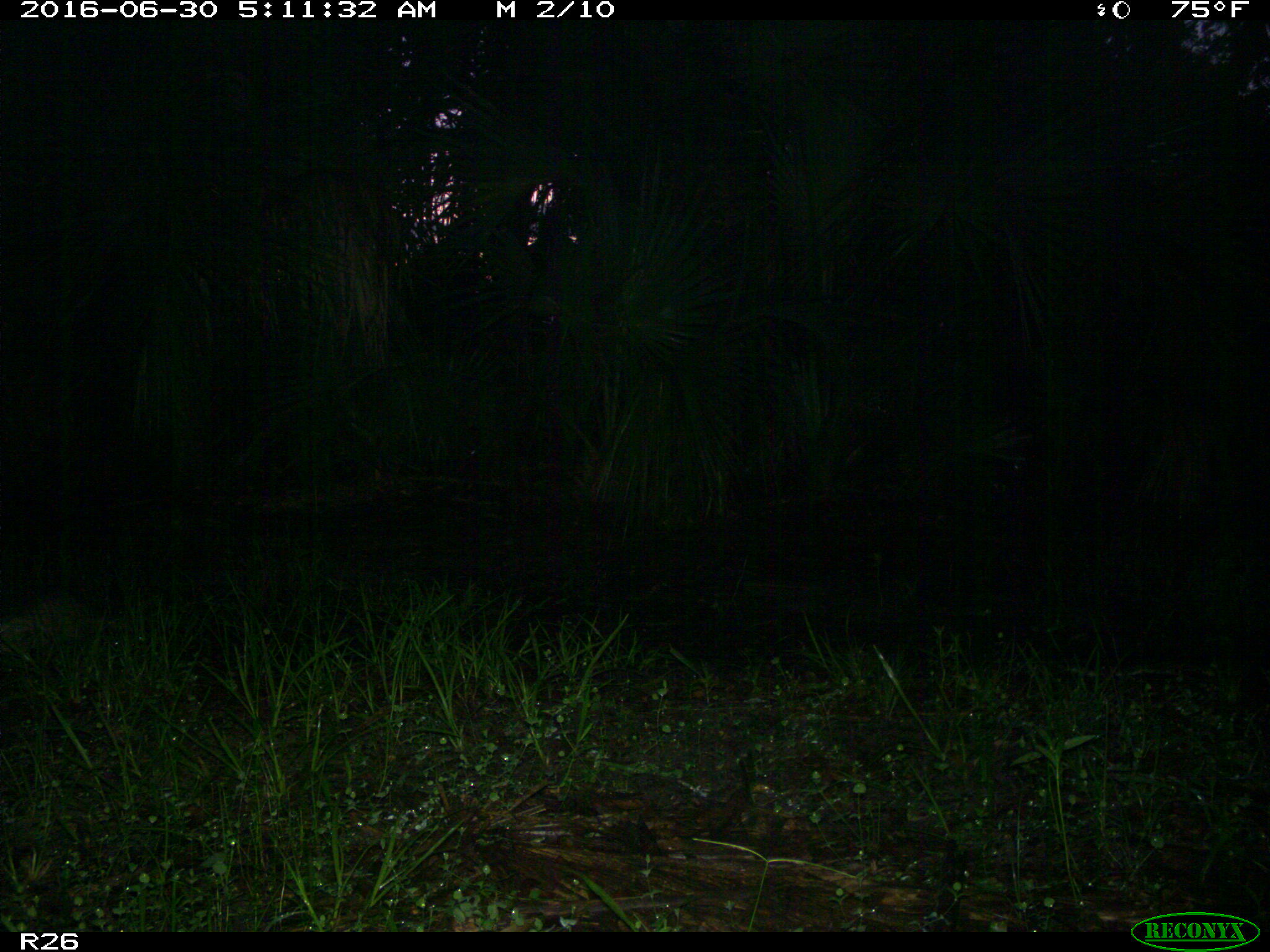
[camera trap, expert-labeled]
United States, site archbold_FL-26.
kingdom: Animalia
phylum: Chordata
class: Mammalia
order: Cingulata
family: Dasypodidae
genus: Dasypus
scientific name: Dasypus novemcinctus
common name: nine-banded armadillo